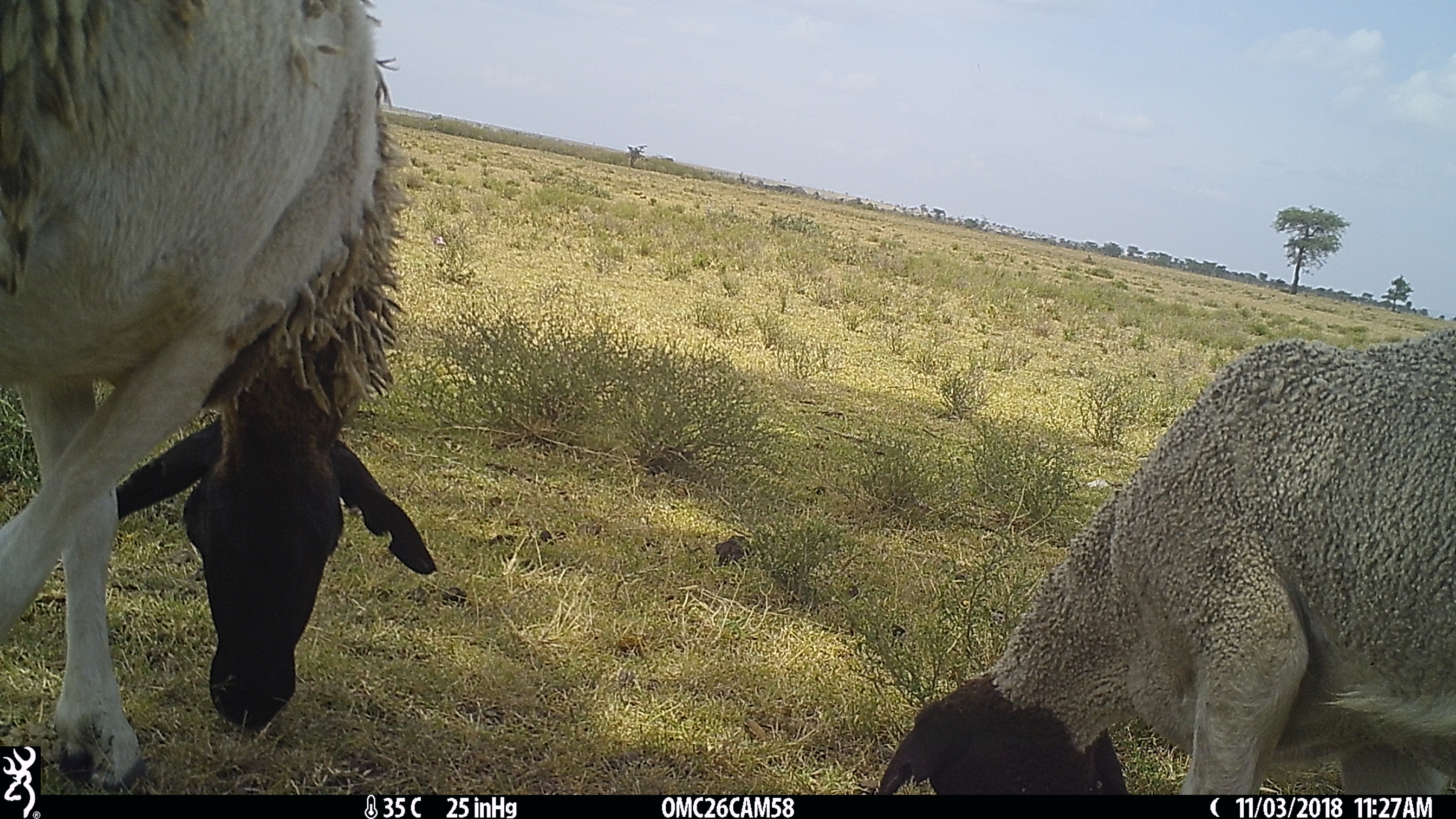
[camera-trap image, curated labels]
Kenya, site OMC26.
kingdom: Animalia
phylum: Chordata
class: Mammalia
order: Artiodactyla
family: Bovidae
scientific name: Bovidae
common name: sheep or goat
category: shoat